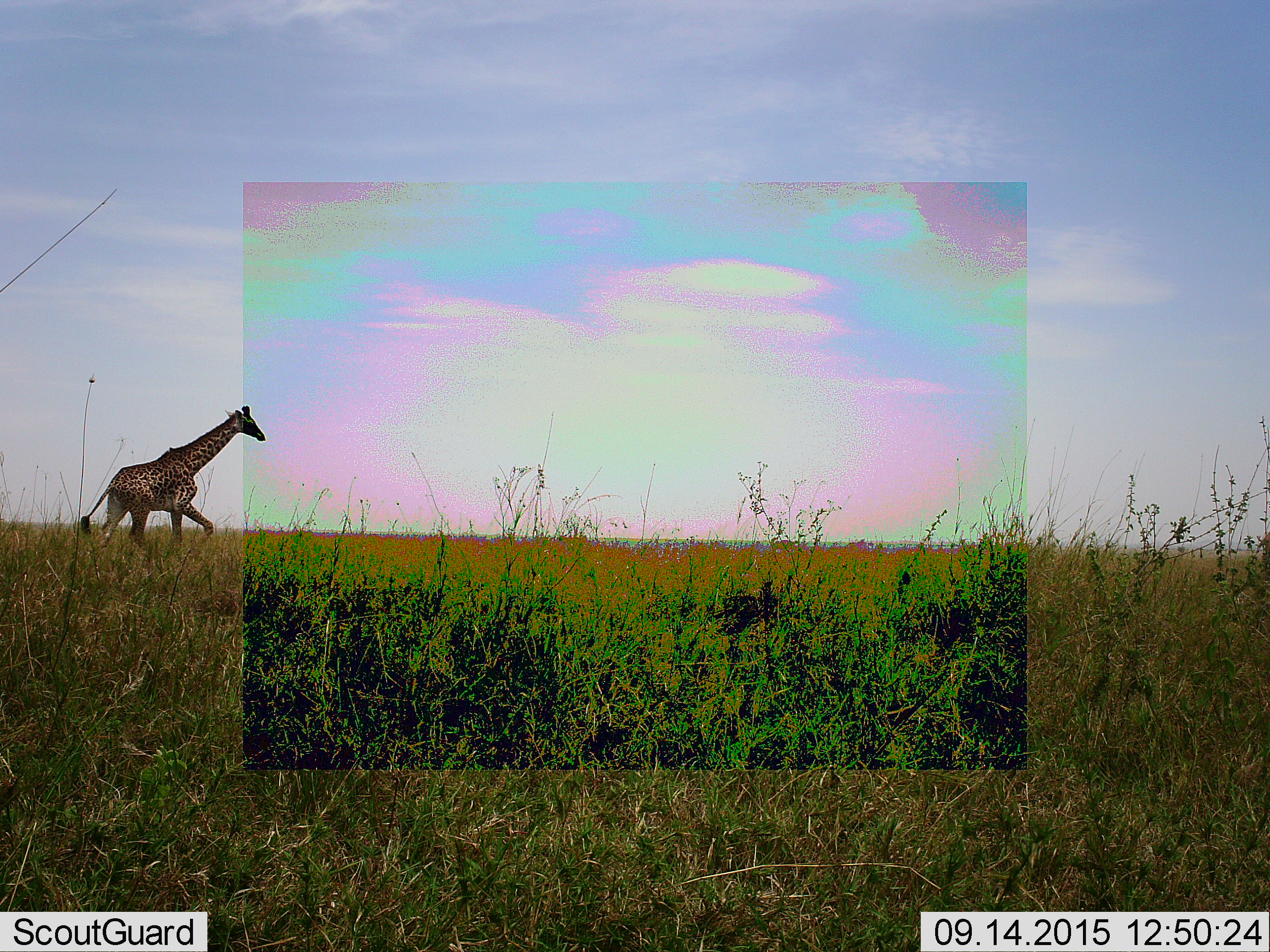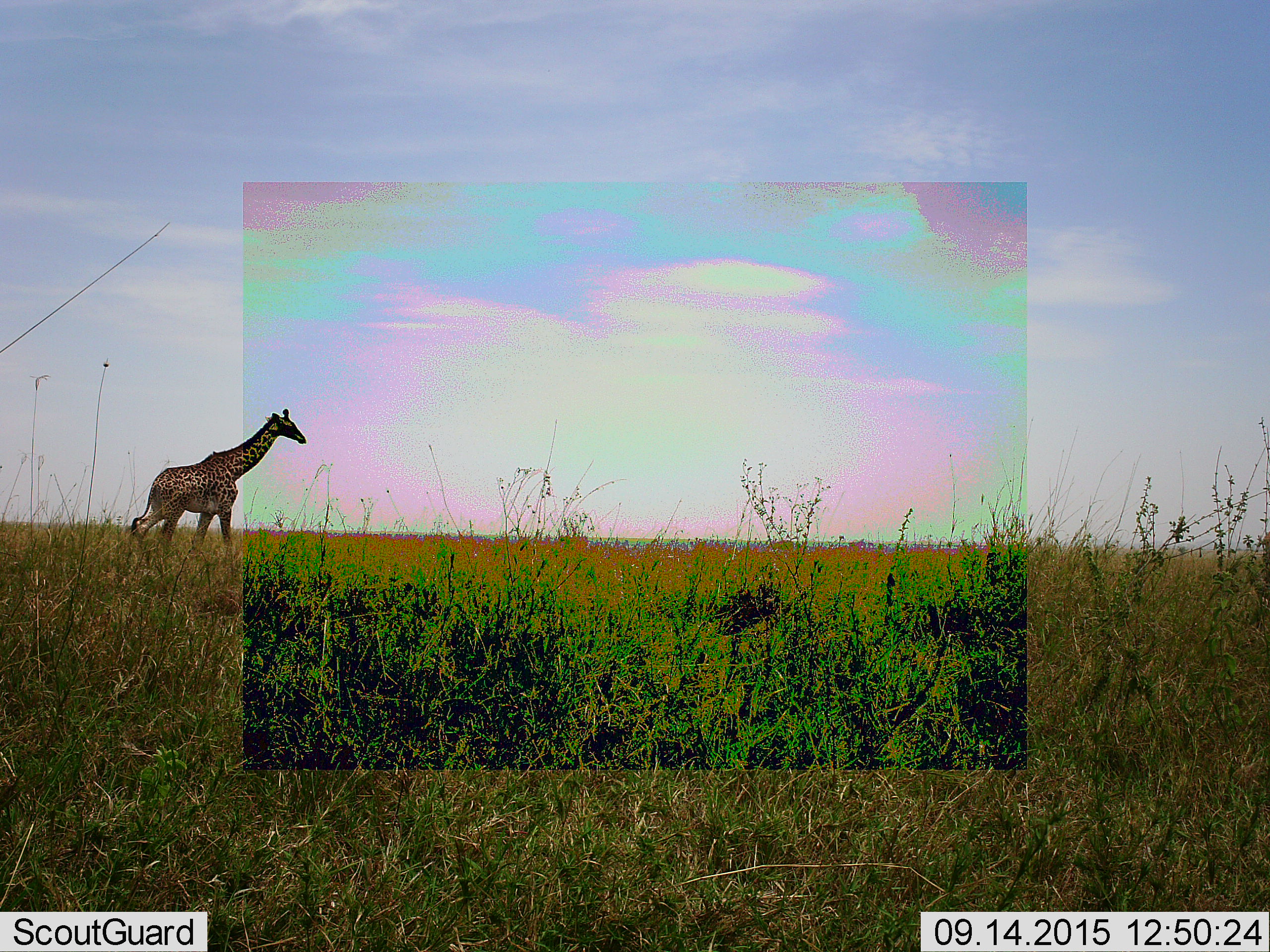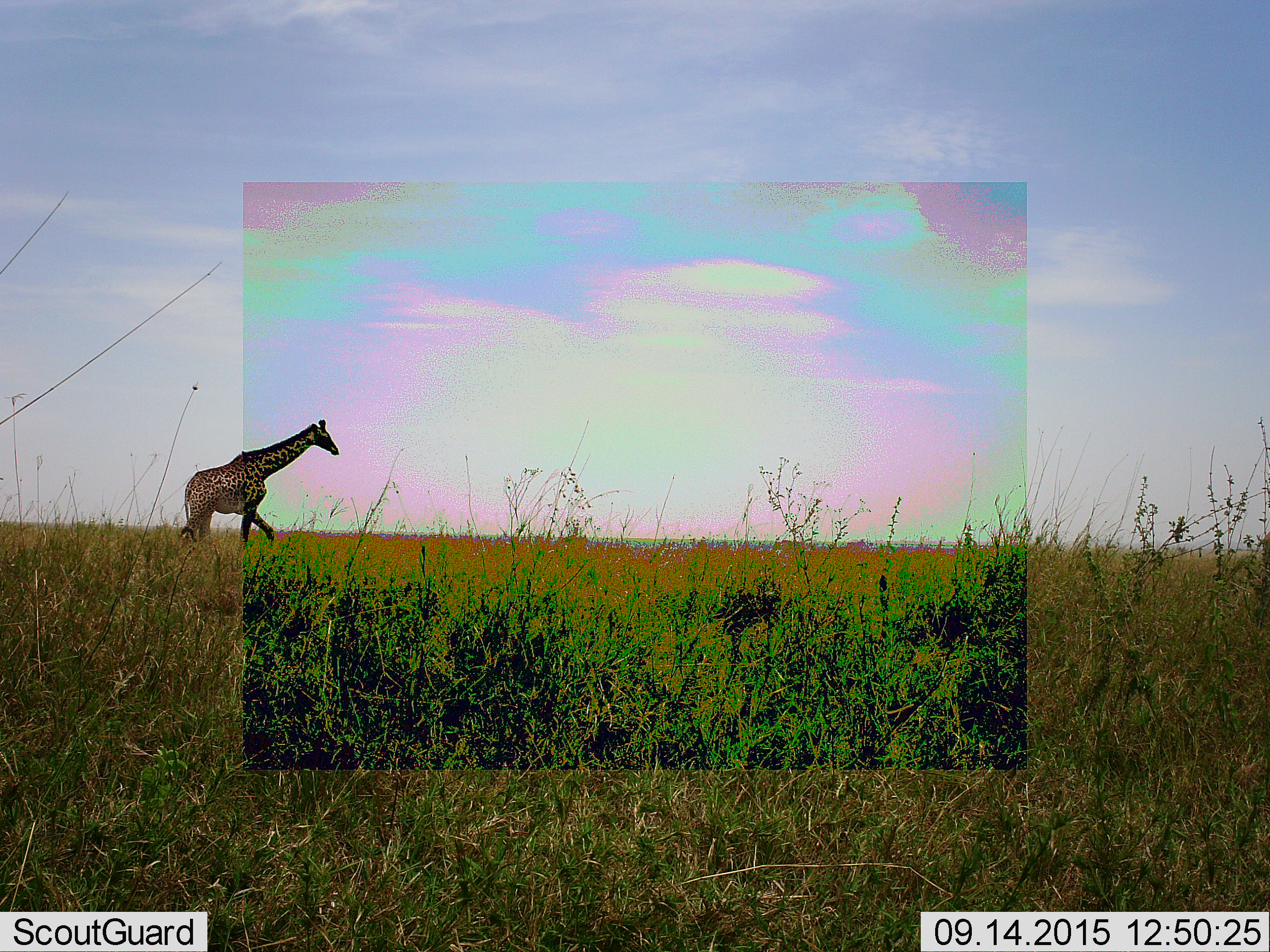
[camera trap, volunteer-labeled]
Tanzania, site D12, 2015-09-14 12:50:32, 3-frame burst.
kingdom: Animalia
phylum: Chordata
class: Mammalia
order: Artiodactyla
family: Giraffidae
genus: Giraffa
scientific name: Giraffa camelopardalis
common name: giraffe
Giraffe (Giraffa camelopardalis), count 1. Behavior (volunteer vote fractions): standing 10%, resting 0%, moving 90%, interacting 0%. Young present (vote fraction): 10%. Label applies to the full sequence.